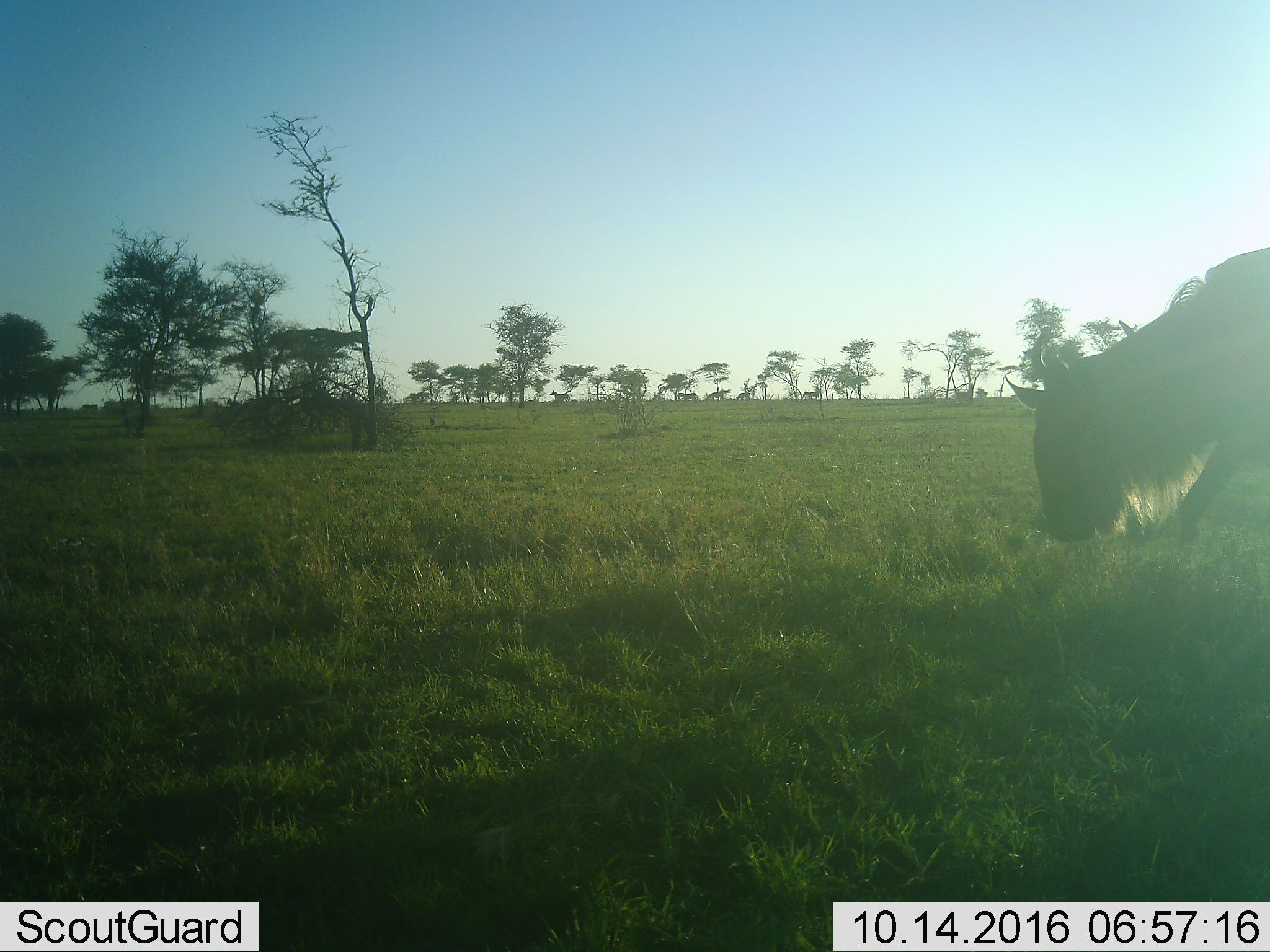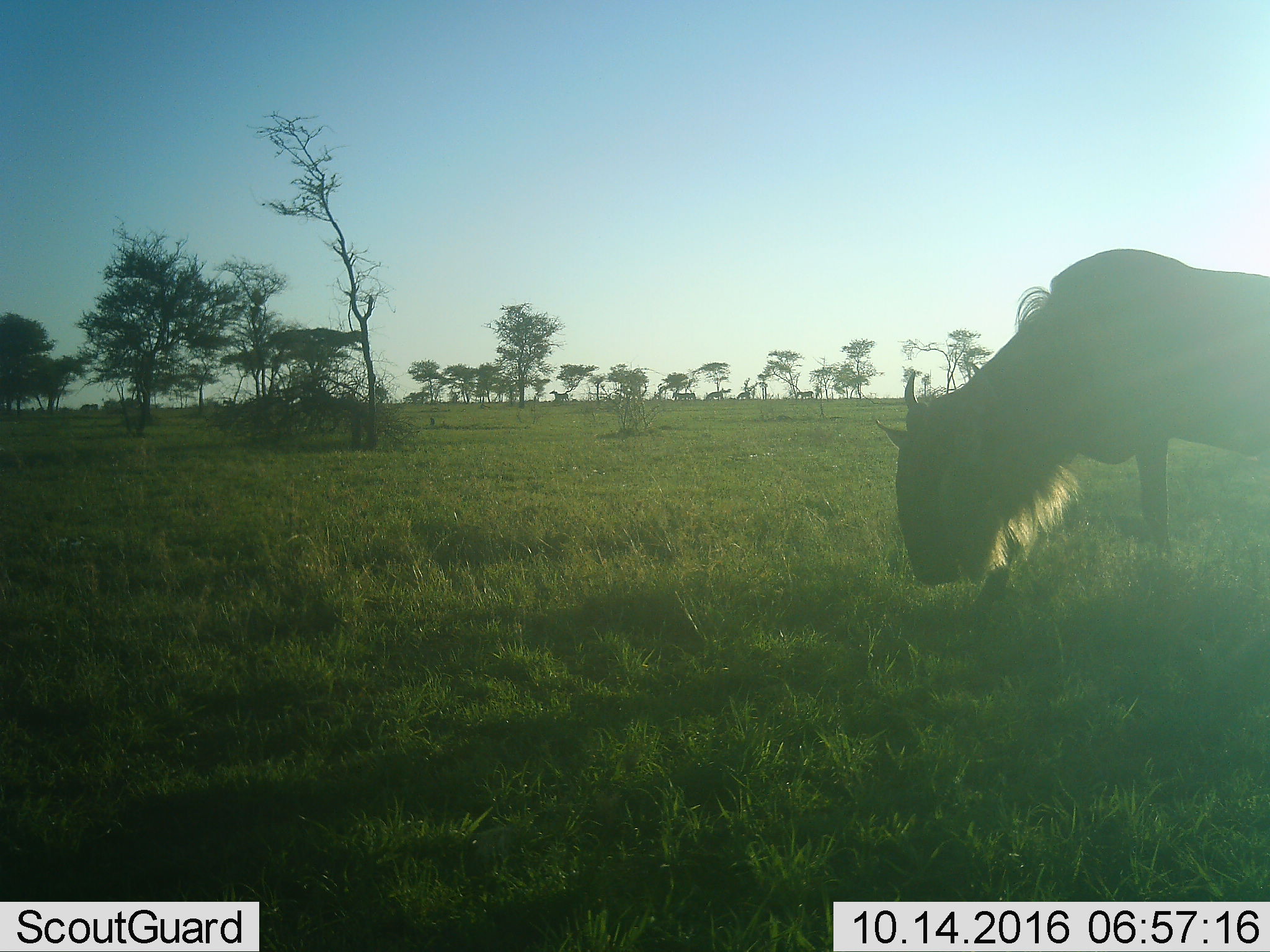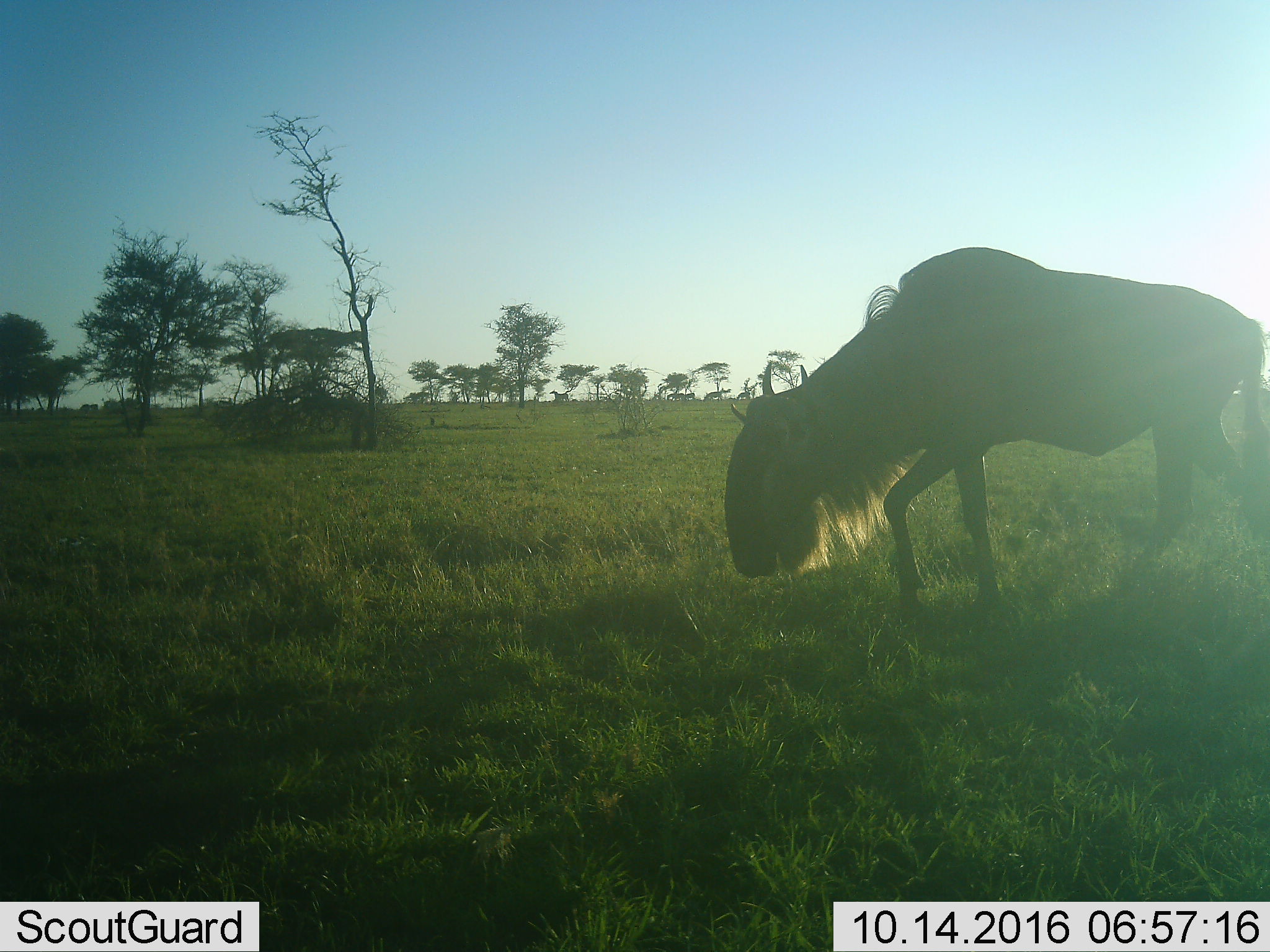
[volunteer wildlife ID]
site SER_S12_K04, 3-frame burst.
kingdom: Animalia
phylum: Chordata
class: Mammalia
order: Artiodactyla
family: Bovidae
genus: Connochaetes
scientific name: Connochaetes taurinus taurinus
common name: blue wildebeest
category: wildebeestblue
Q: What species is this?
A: Wildebeestblue (blue wildebeest) (Connochaetes taurinus taurinus).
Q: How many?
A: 1.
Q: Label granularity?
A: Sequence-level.